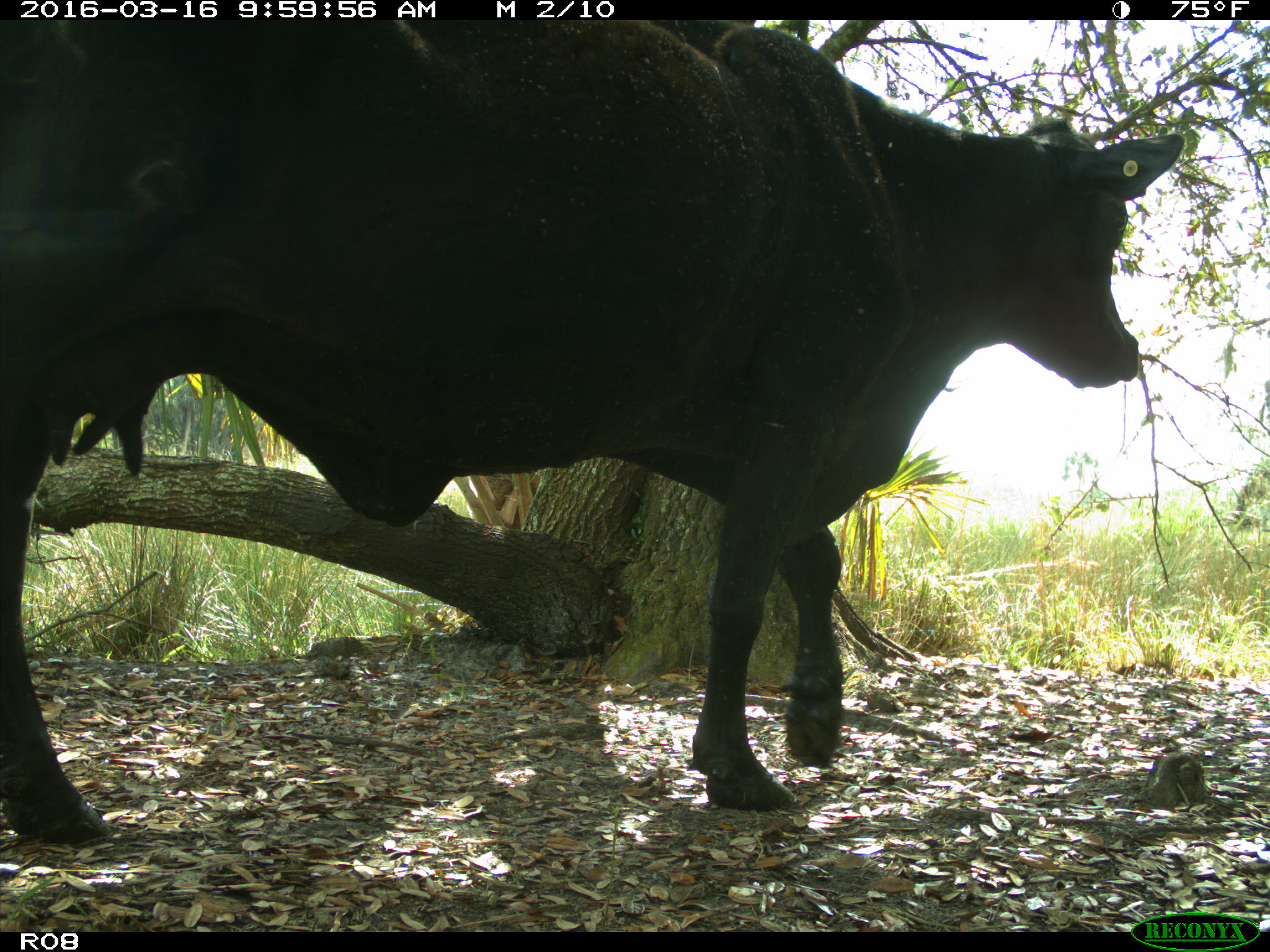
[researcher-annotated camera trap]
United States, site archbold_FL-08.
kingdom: Animalia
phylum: Chordata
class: Mammalia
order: Artiodactyla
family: Bovidae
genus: Bos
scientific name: Bos taurus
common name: domestic cow